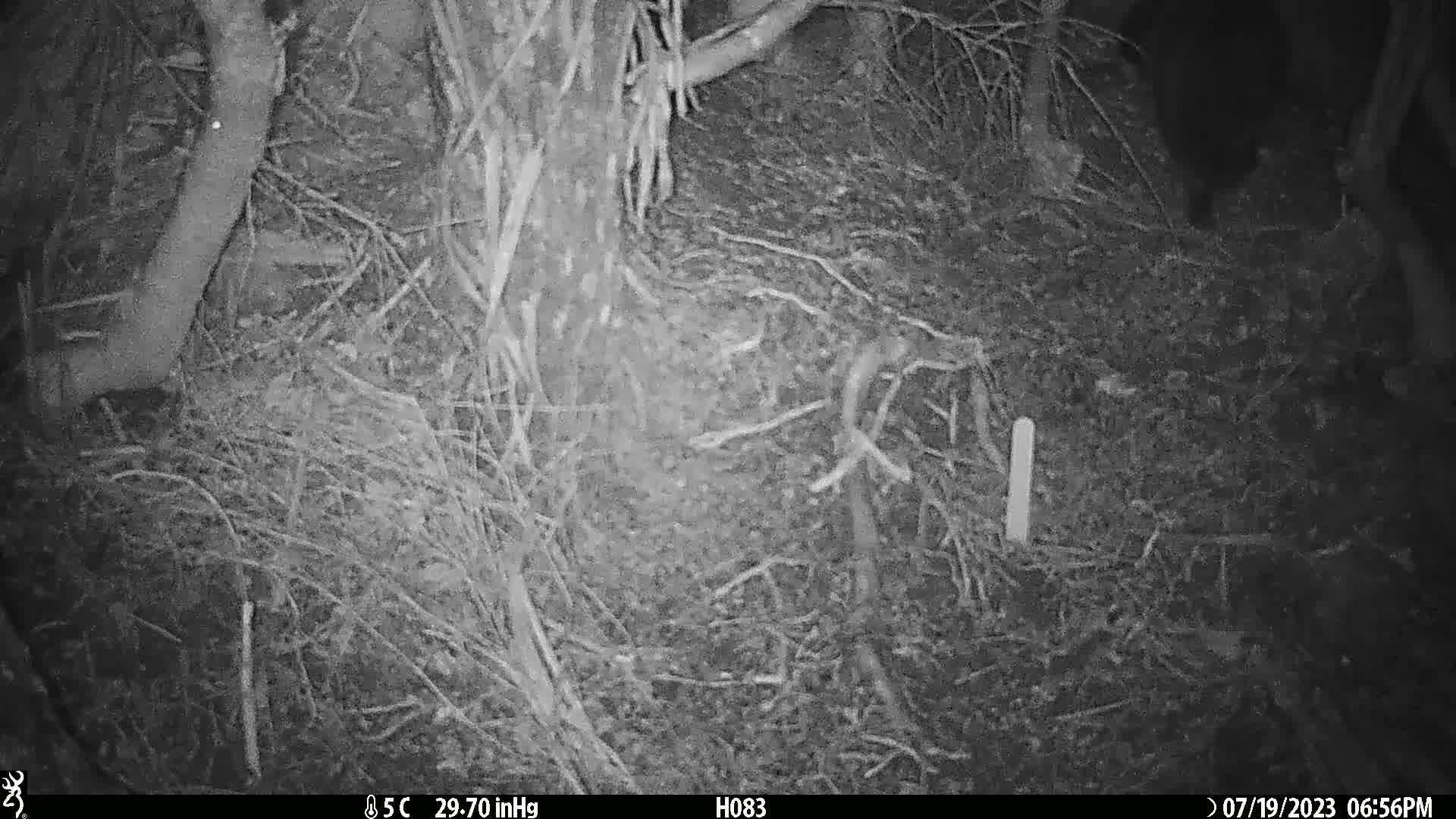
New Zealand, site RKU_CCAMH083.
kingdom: Animalia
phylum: Chordata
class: Mammalia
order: Carnivora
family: Felidae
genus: Felis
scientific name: Felis catus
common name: domestic cat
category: cat